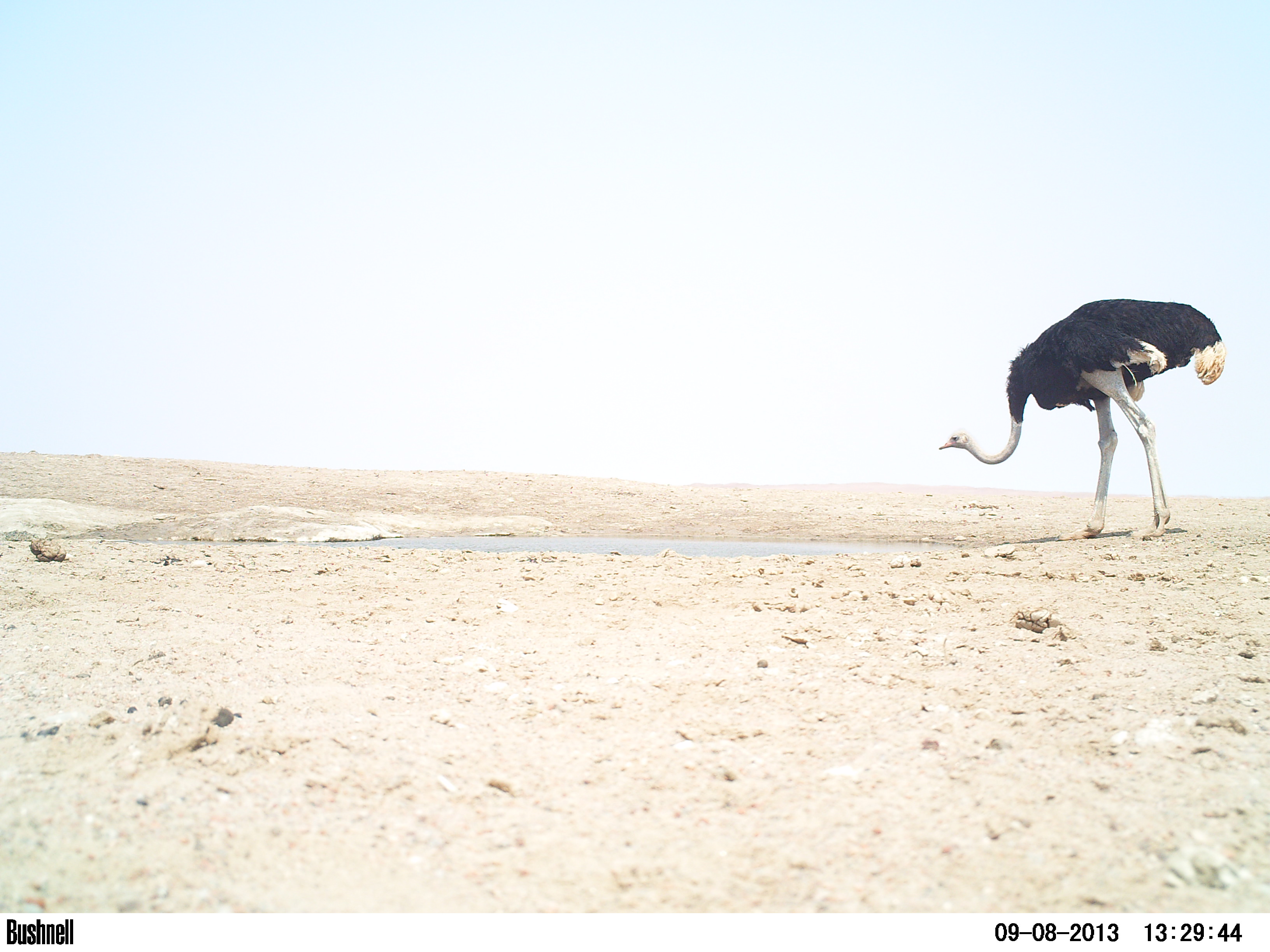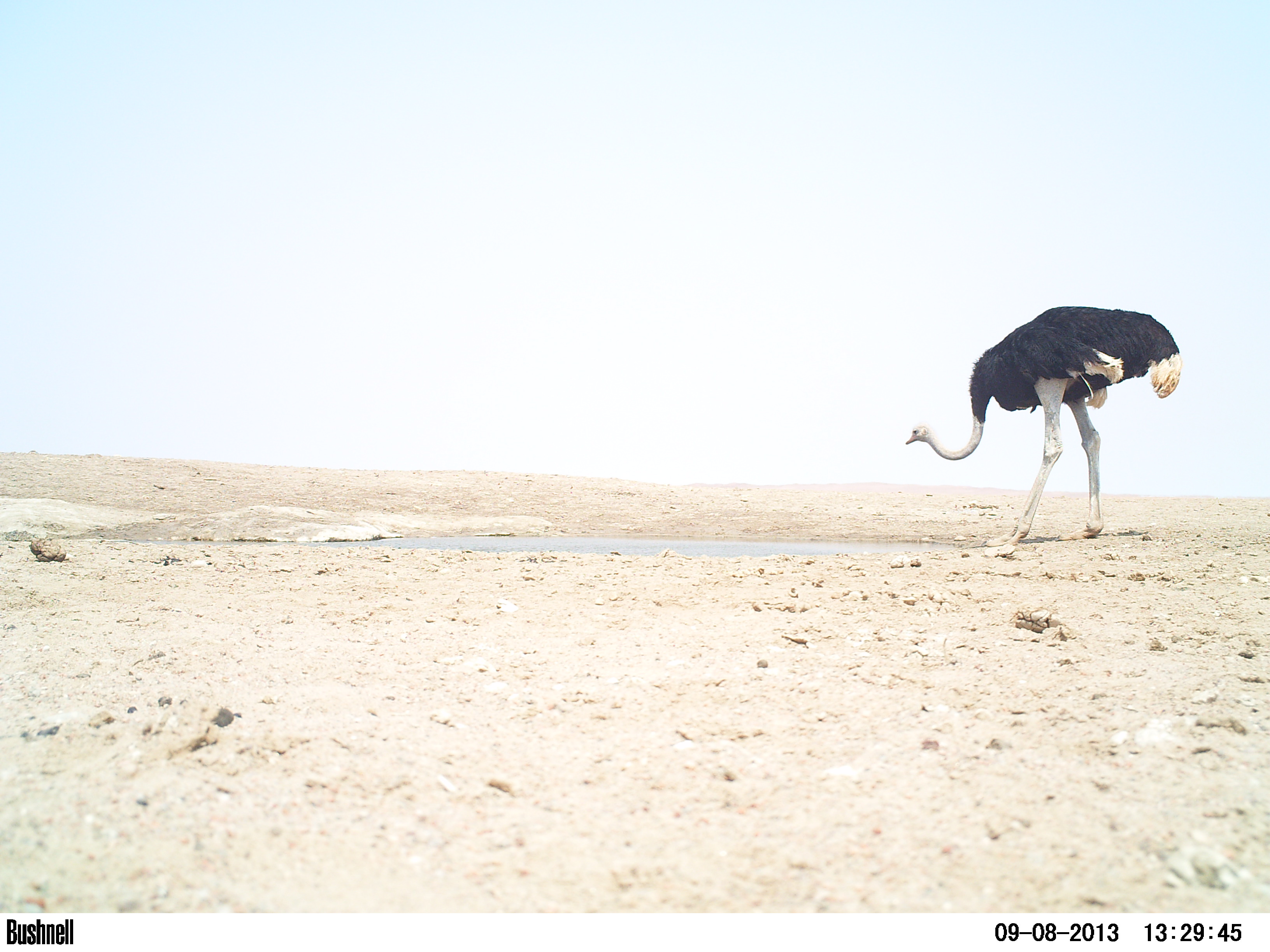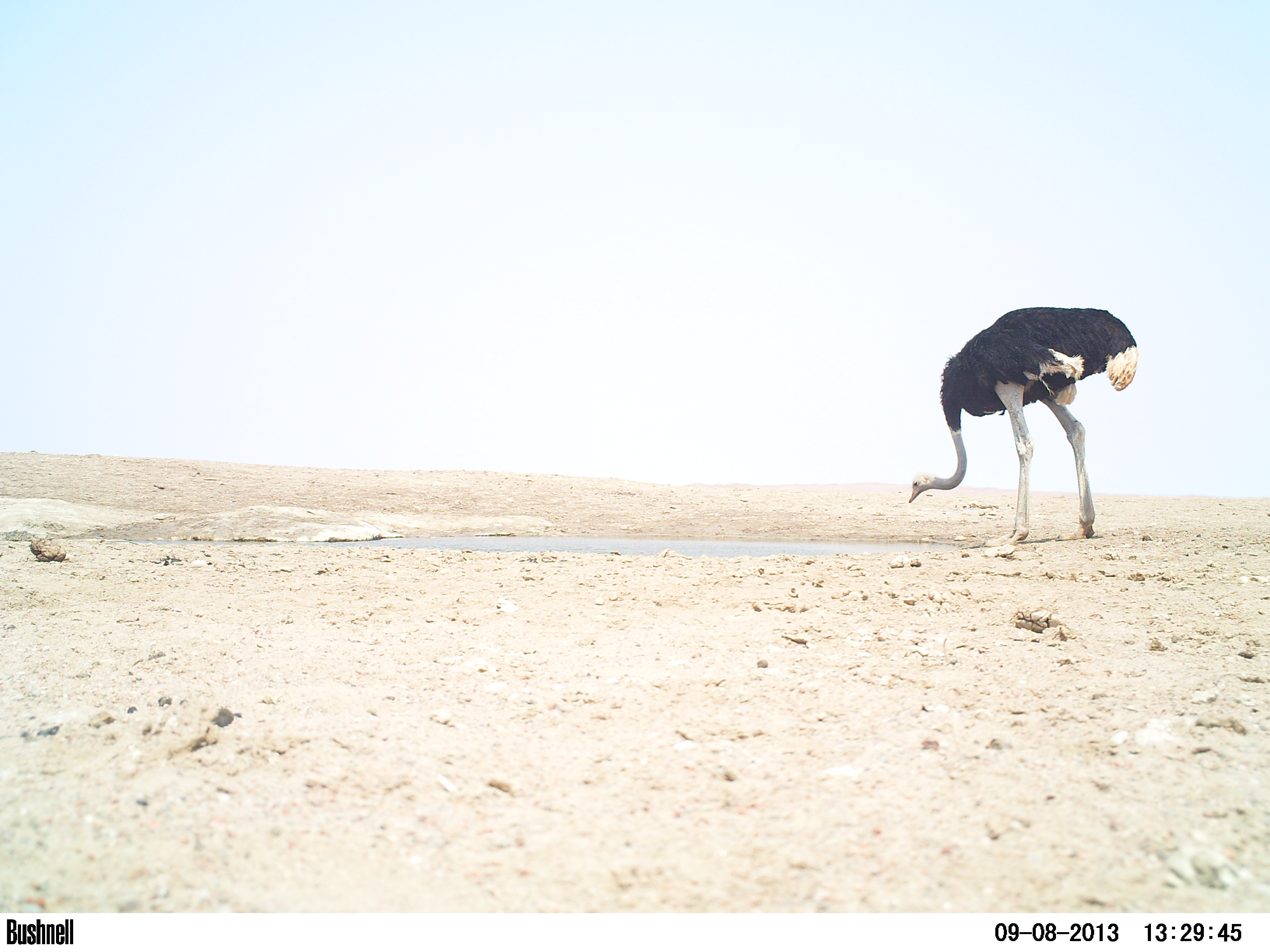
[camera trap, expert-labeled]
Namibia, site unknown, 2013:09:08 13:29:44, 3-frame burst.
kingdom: Animalia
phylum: Chordata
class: Aves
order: Struthioniformes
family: Struthionidae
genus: Struthio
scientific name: Struthio camelus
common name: common ostrich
Struthio camelus (common ostrich).